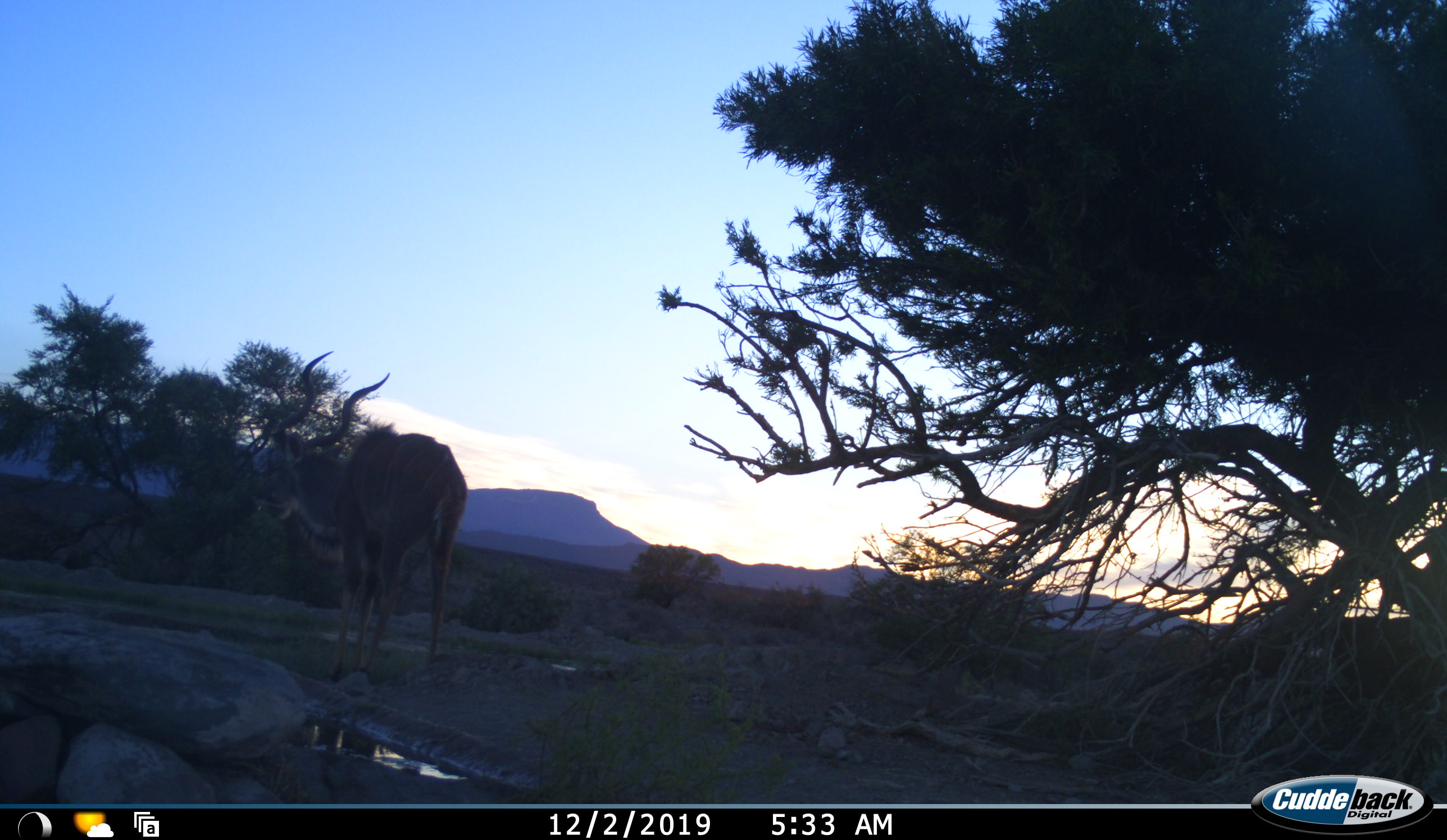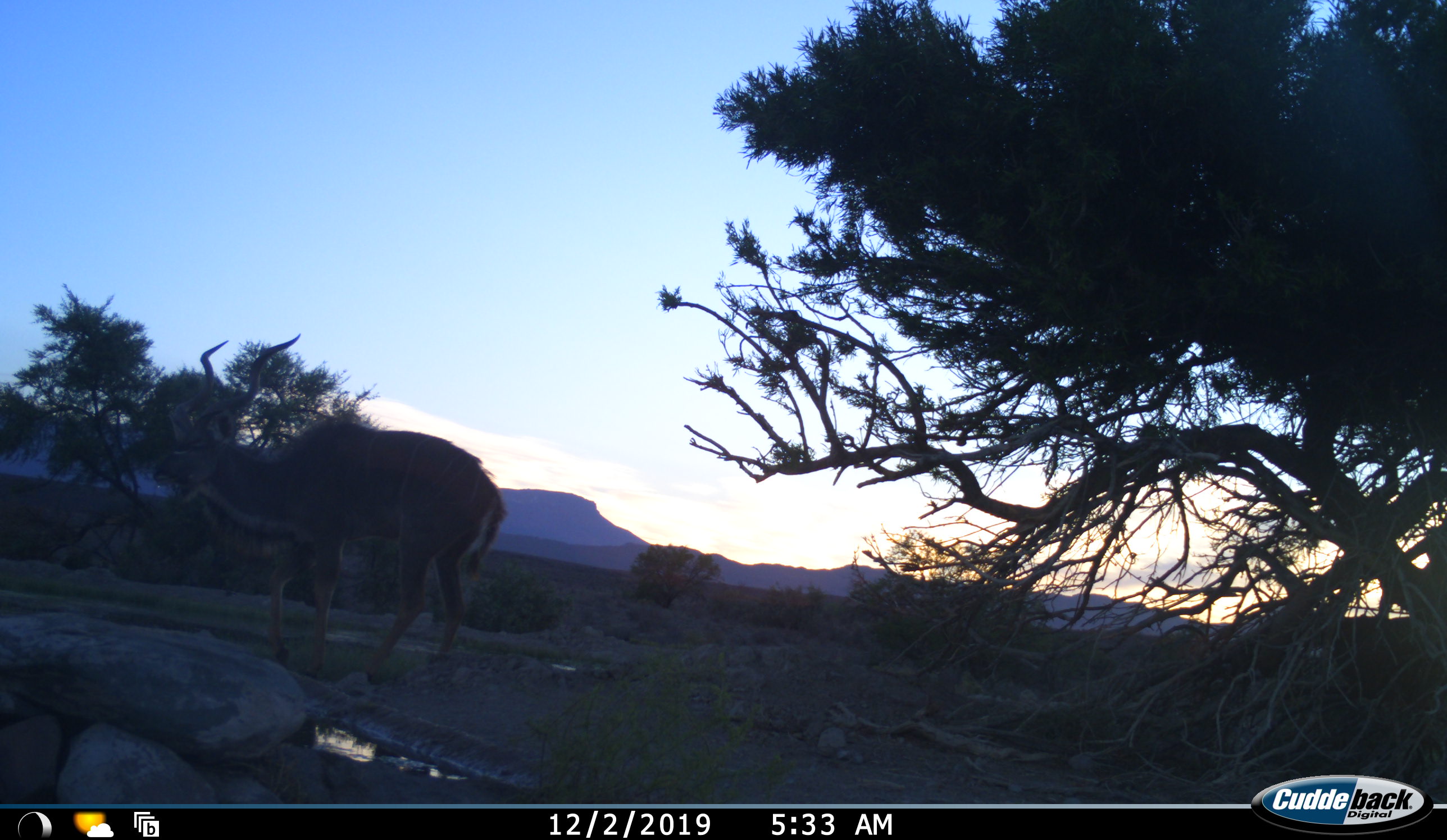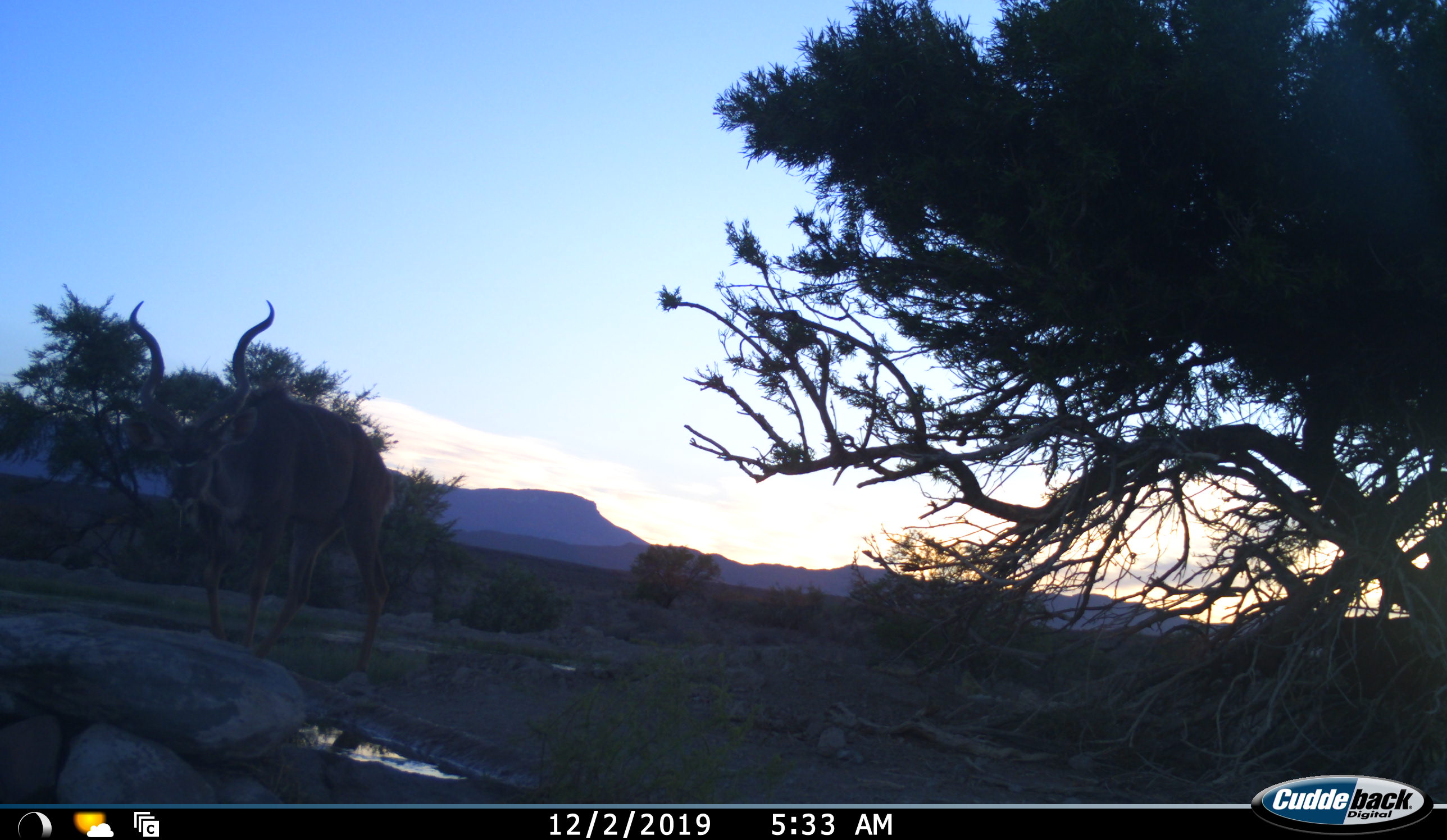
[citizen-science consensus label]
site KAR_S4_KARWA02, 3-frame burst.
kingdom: Animalia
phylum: Chordata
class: Mammalia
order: Artiodactyla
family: Bovidae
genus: Tragelaphus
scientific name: Tragelaphus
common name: kudu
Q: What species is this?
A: Kudu (Tragelaphus).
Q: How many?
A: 1.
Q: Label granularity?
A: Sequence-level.